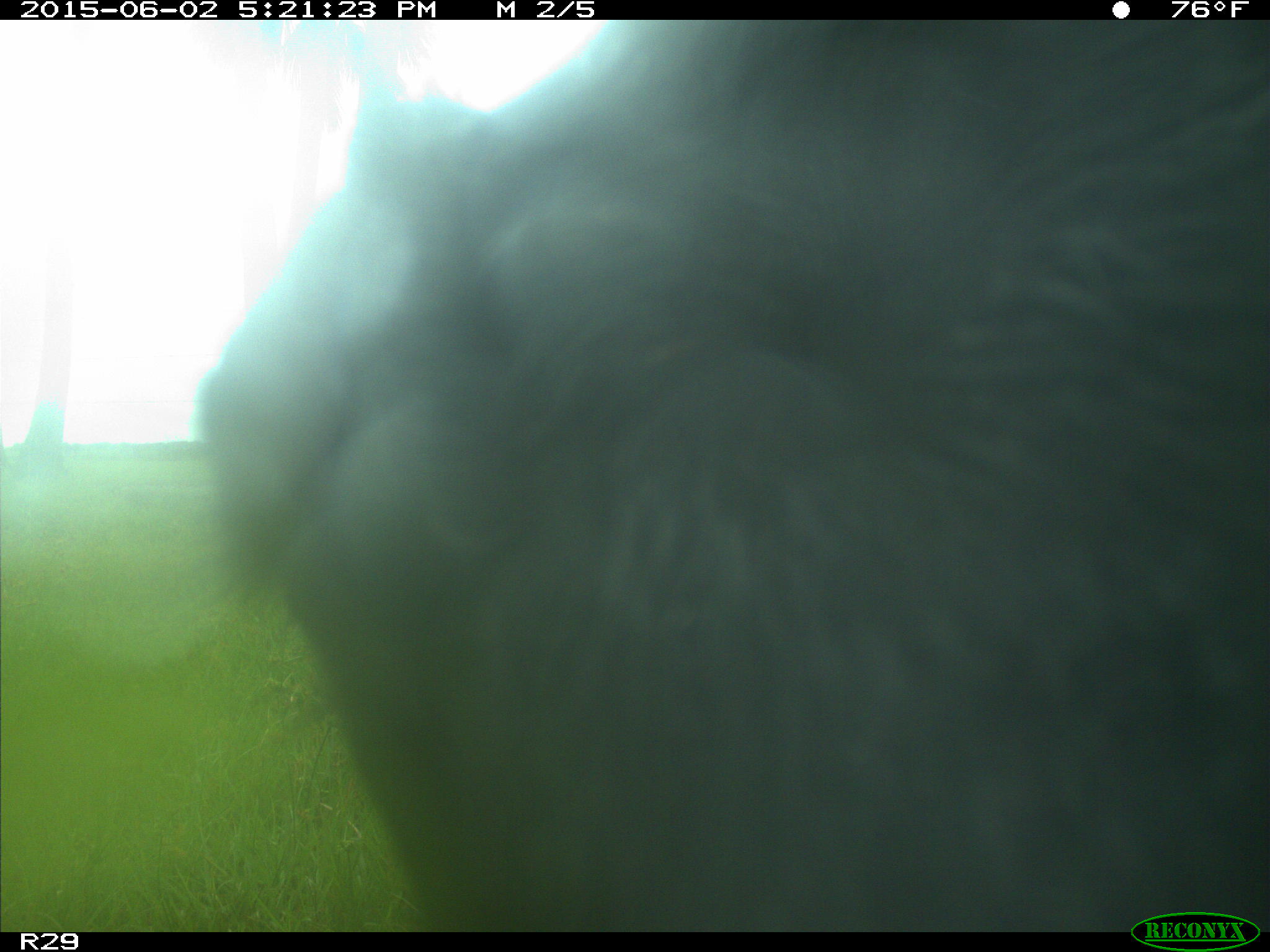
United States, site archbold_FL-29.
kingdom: Animalia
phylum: Chordata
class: Mammalia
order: Artiodactyla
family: Bovidae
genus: Bos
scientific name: Bos taurus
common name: domestic cow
Bos taurus (domestic cow).